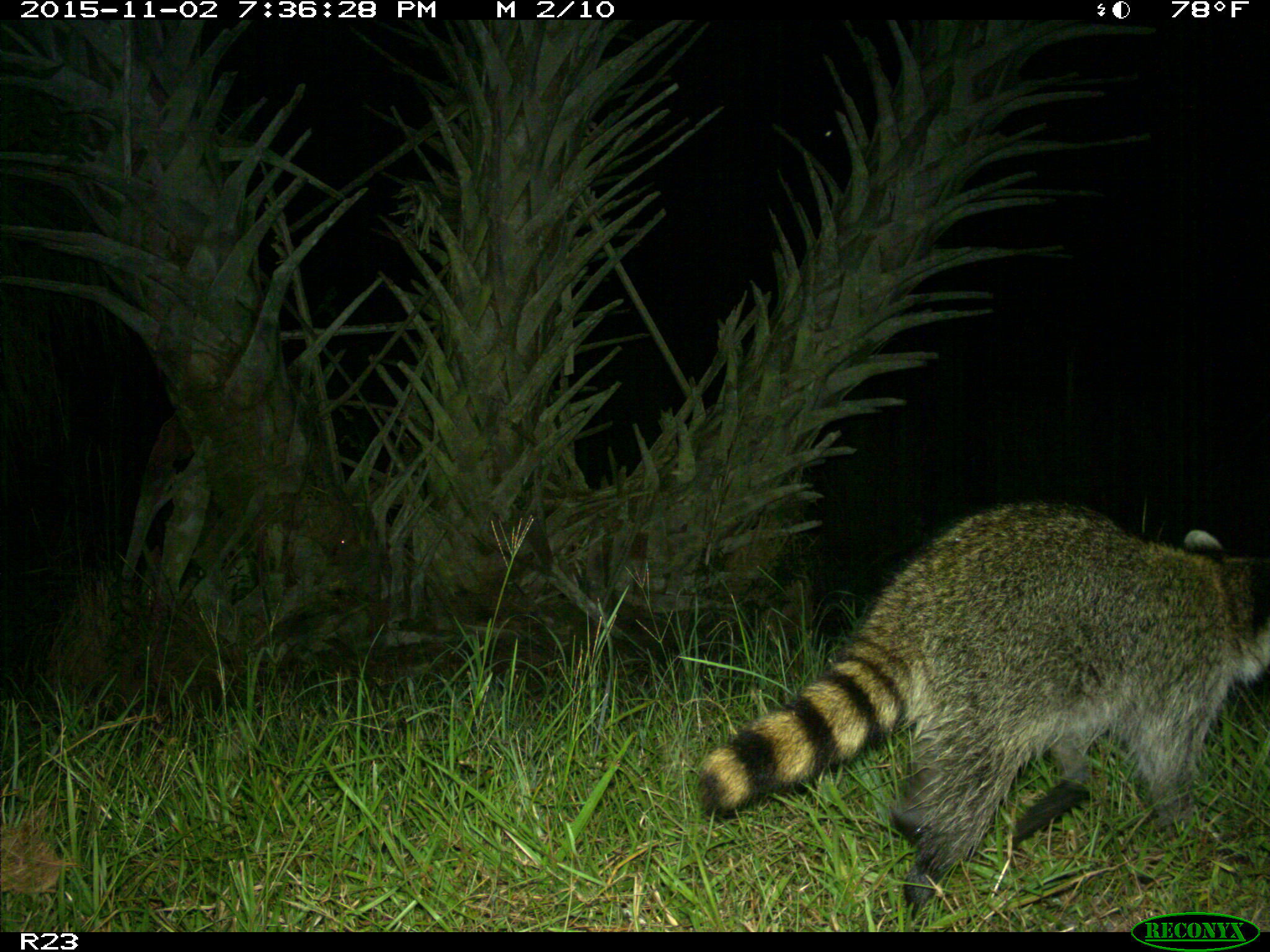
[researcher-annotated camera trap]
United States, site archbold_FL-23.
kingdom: Animalia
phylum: Chordata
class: Mammalia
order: Carnivora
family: Procyonidae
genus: Procyon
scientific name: Procyon lotor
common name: common raccoon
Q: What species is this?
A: Procyon lotor (common raccoon).